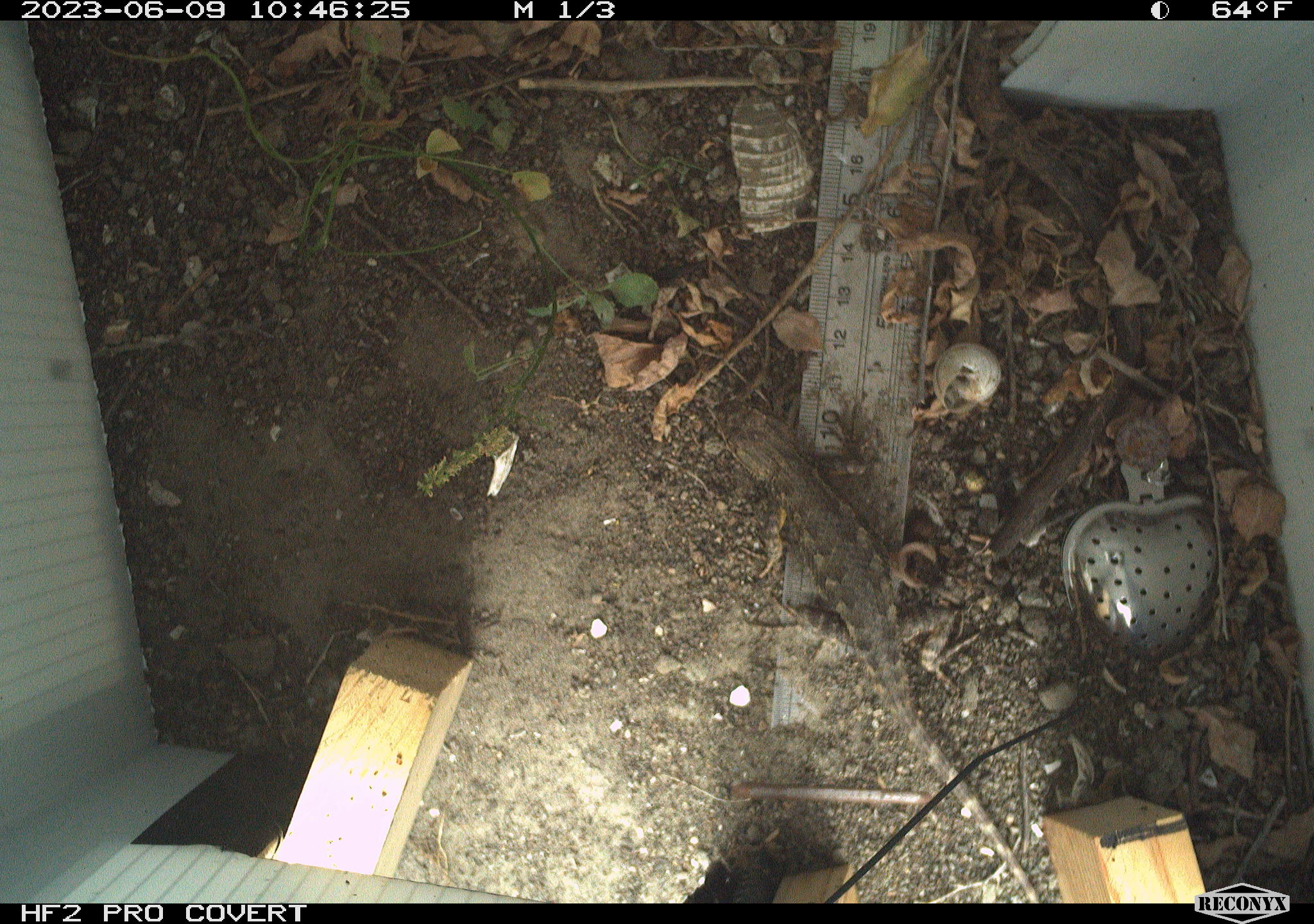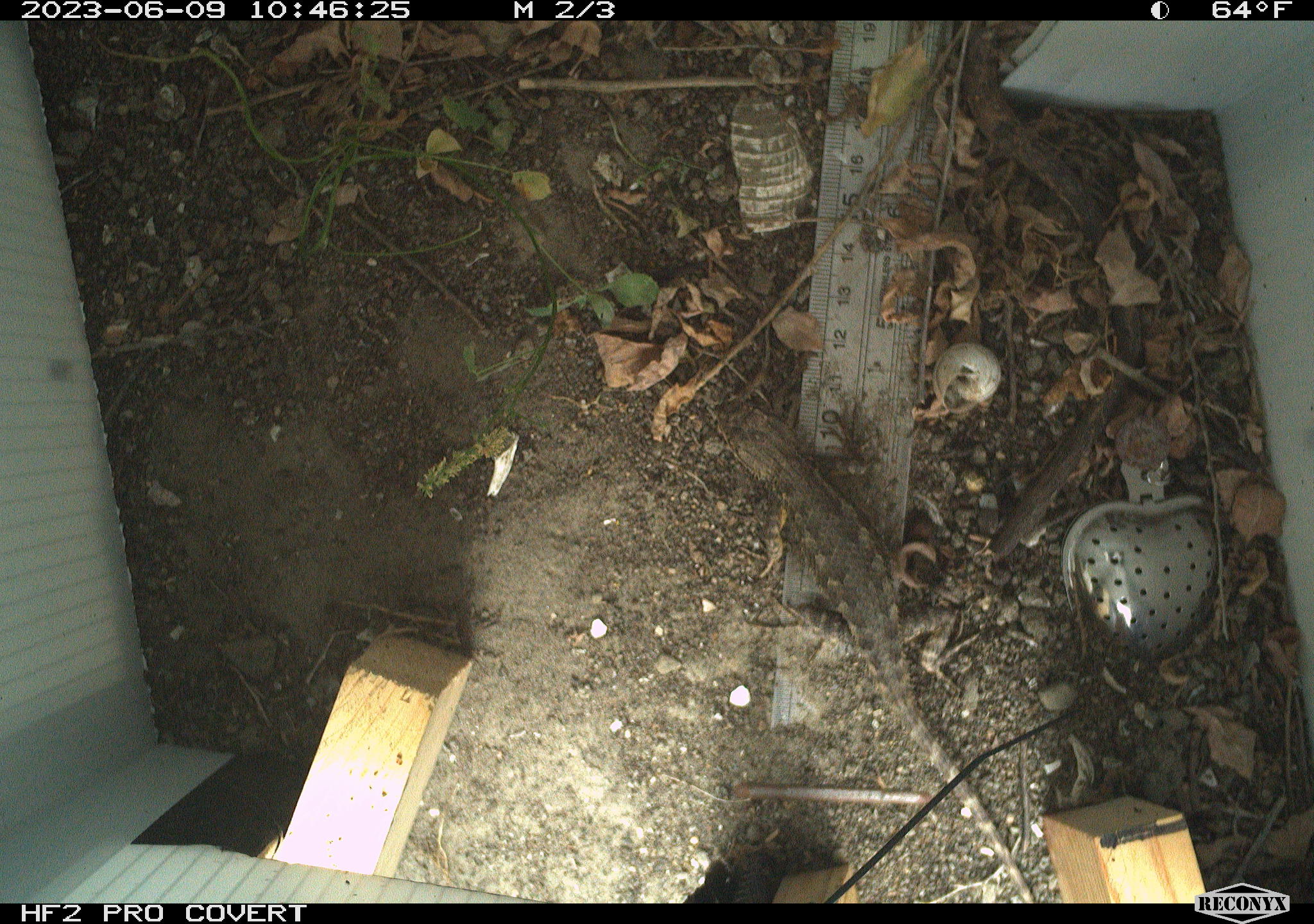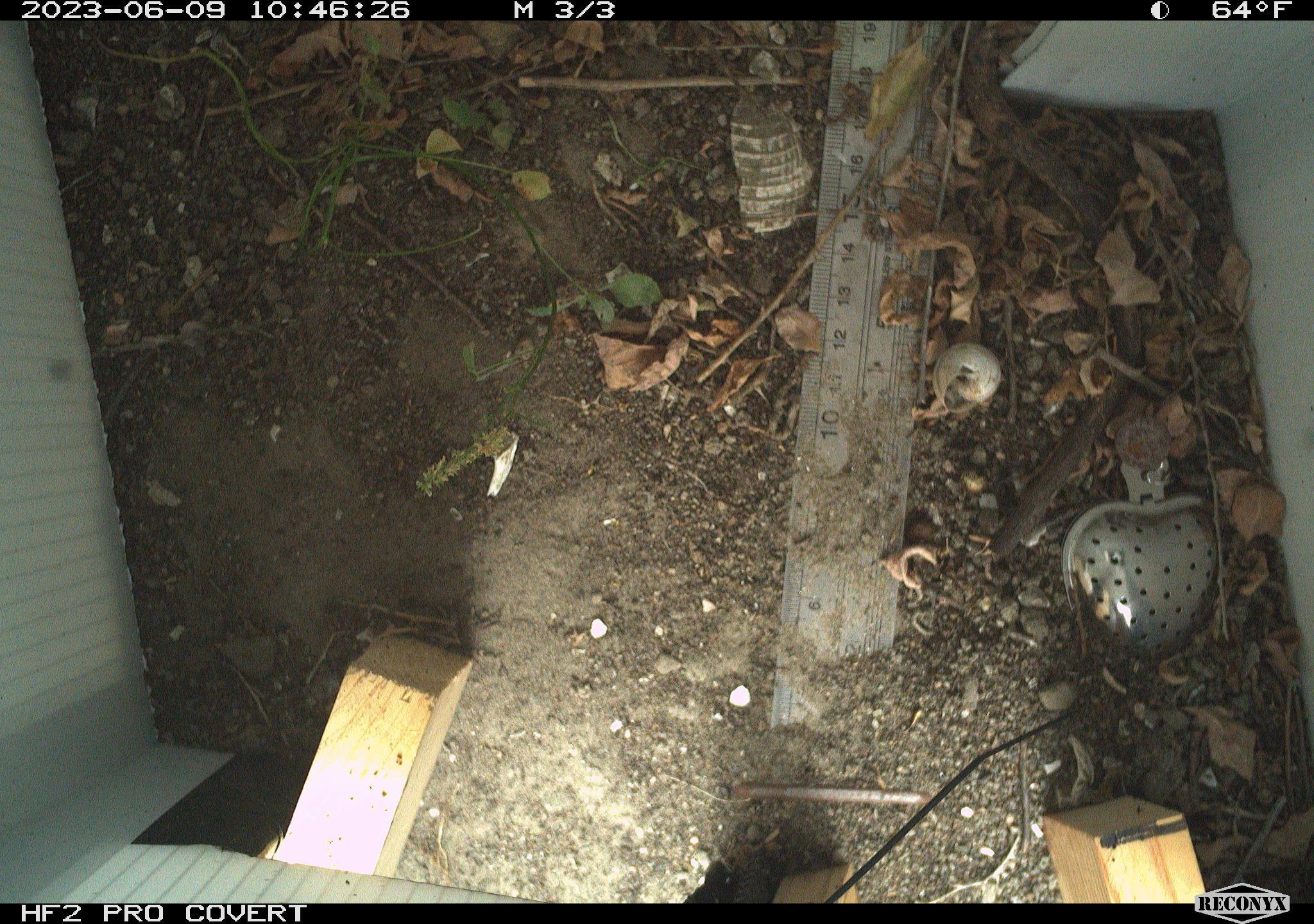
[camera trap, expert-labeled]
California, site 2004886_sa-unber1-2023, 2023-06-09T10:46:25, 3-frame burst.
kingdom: Animalia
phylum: Chordata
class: Reptilia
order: Squamata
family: Phrynosomatidae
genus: Sceloporus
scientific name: Sceloporus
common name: spiny lizards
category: sceloporus species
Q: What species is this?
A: Sceloporus species (spiny lizards) (Sceloporus).